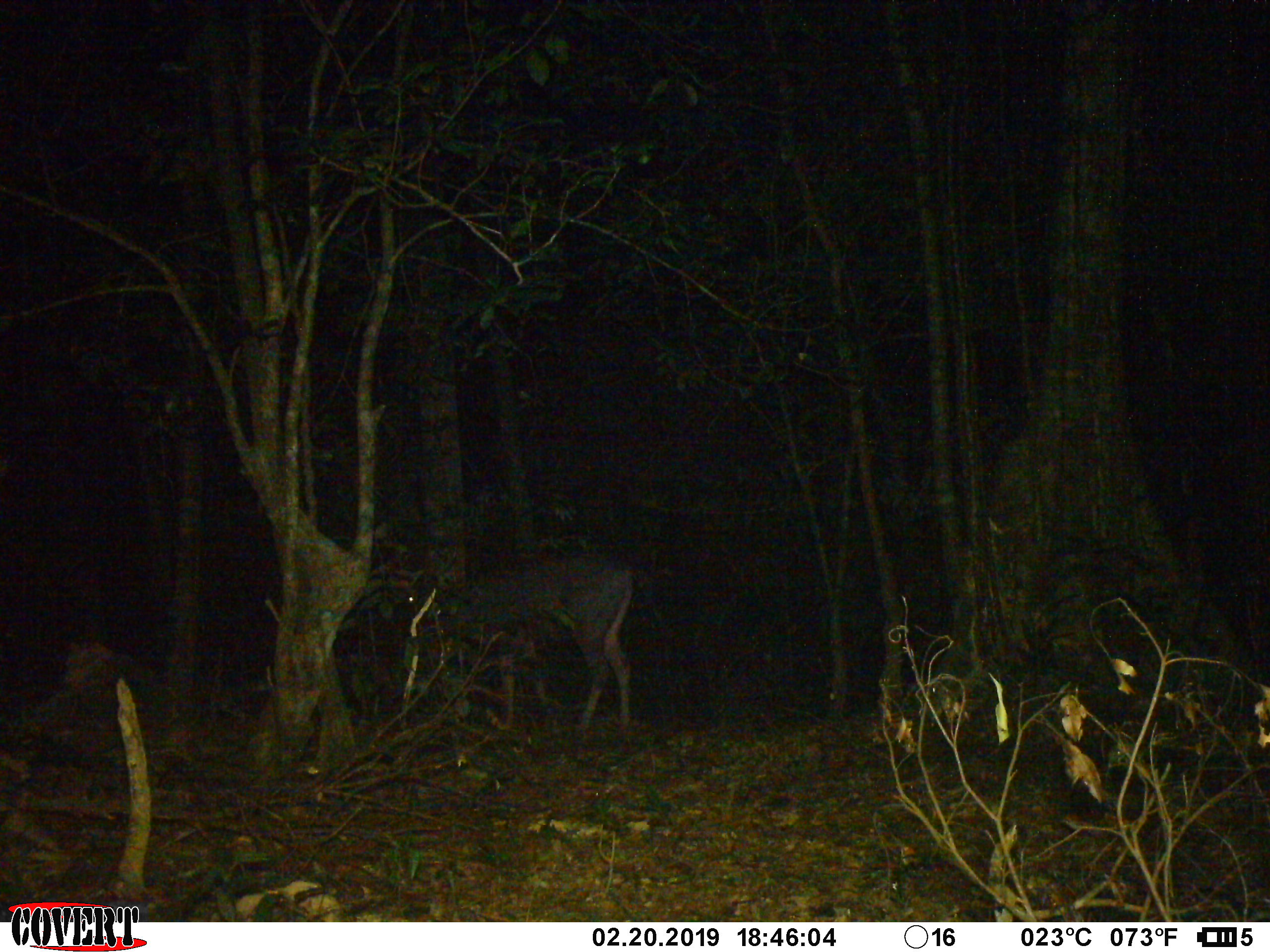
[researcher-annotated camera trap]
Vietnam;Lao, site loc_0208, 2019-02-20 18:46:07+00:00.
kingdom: Animalia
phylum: Chordata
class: Mammalia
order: Artiodactyla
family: Cervidae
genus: Rusa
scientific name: Rusa unicolor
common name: sambar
Sambar (Rusa unicolor). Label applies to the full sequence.